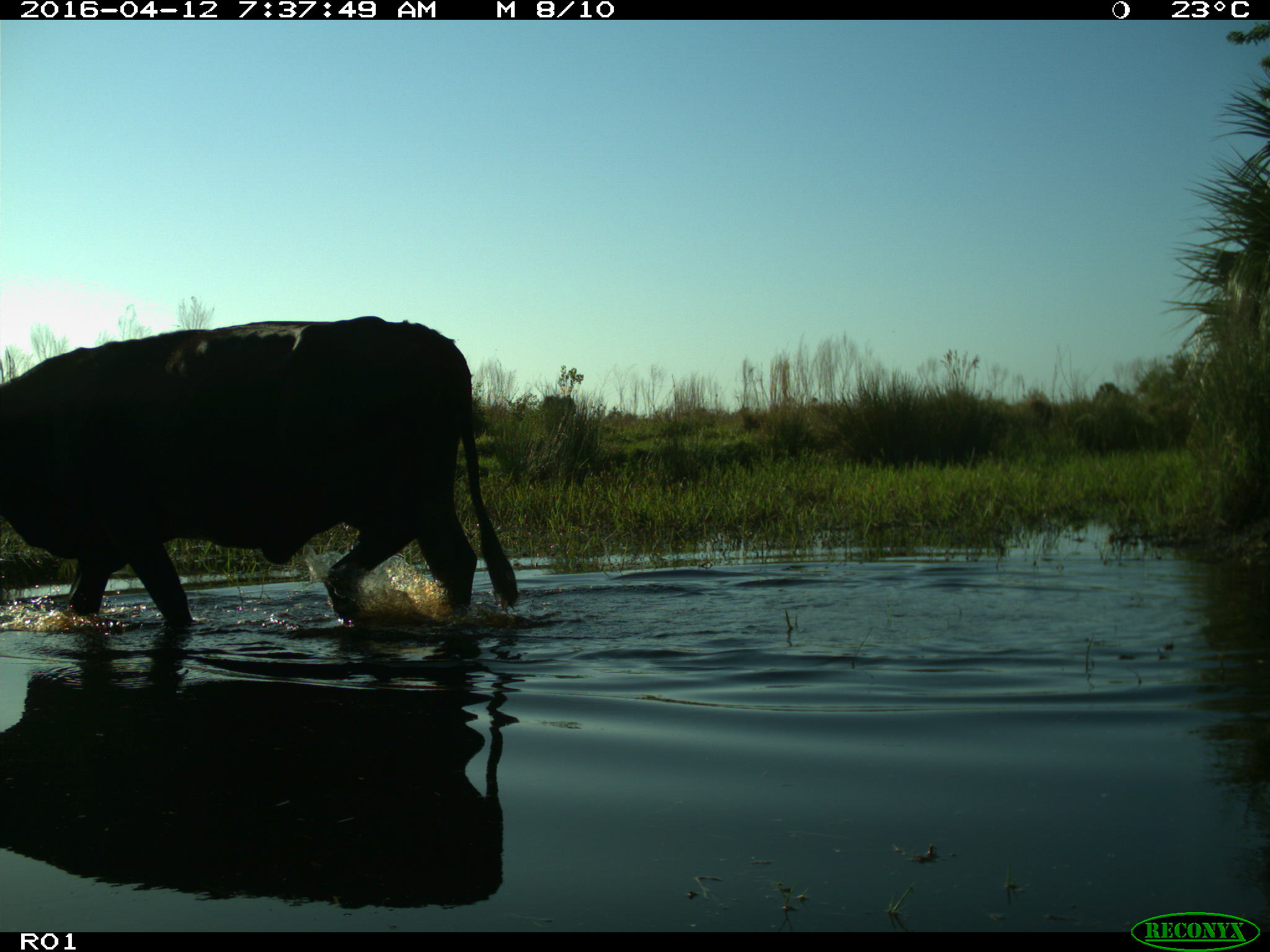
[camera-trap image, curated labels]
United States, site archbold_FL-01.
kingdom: Animalia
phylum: Chordata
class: Mammalia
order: Artiodactyla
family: Bovidae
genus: Bos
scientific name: Bos taurus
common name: domestic cow